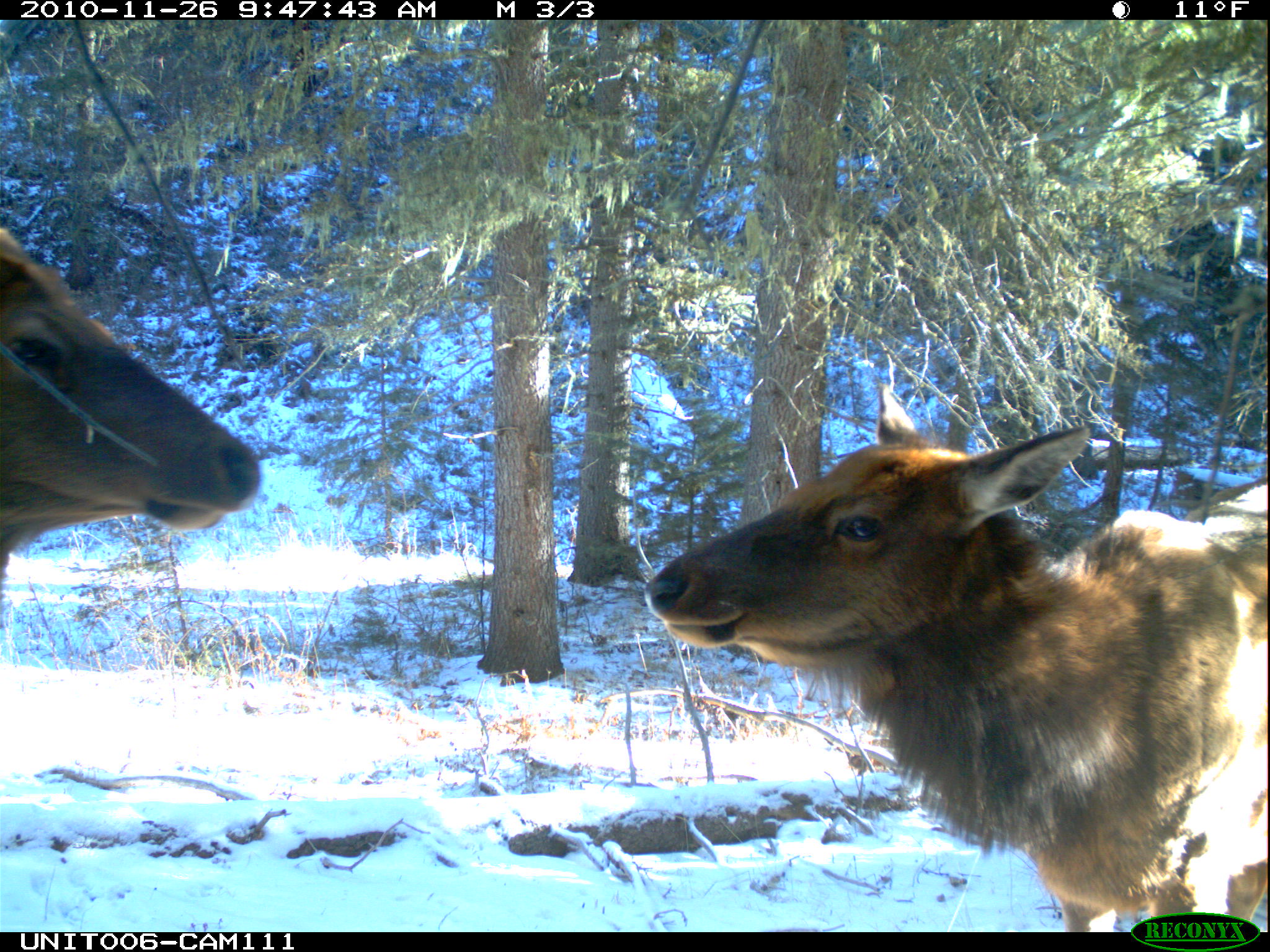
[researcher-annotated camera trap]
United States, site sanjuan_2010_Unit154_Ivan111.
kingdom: Animalia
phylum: Chordata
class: Mammalia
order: Artiodactyla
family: Cervidae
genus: Cervus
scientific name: Cervus elaphus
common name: red deer